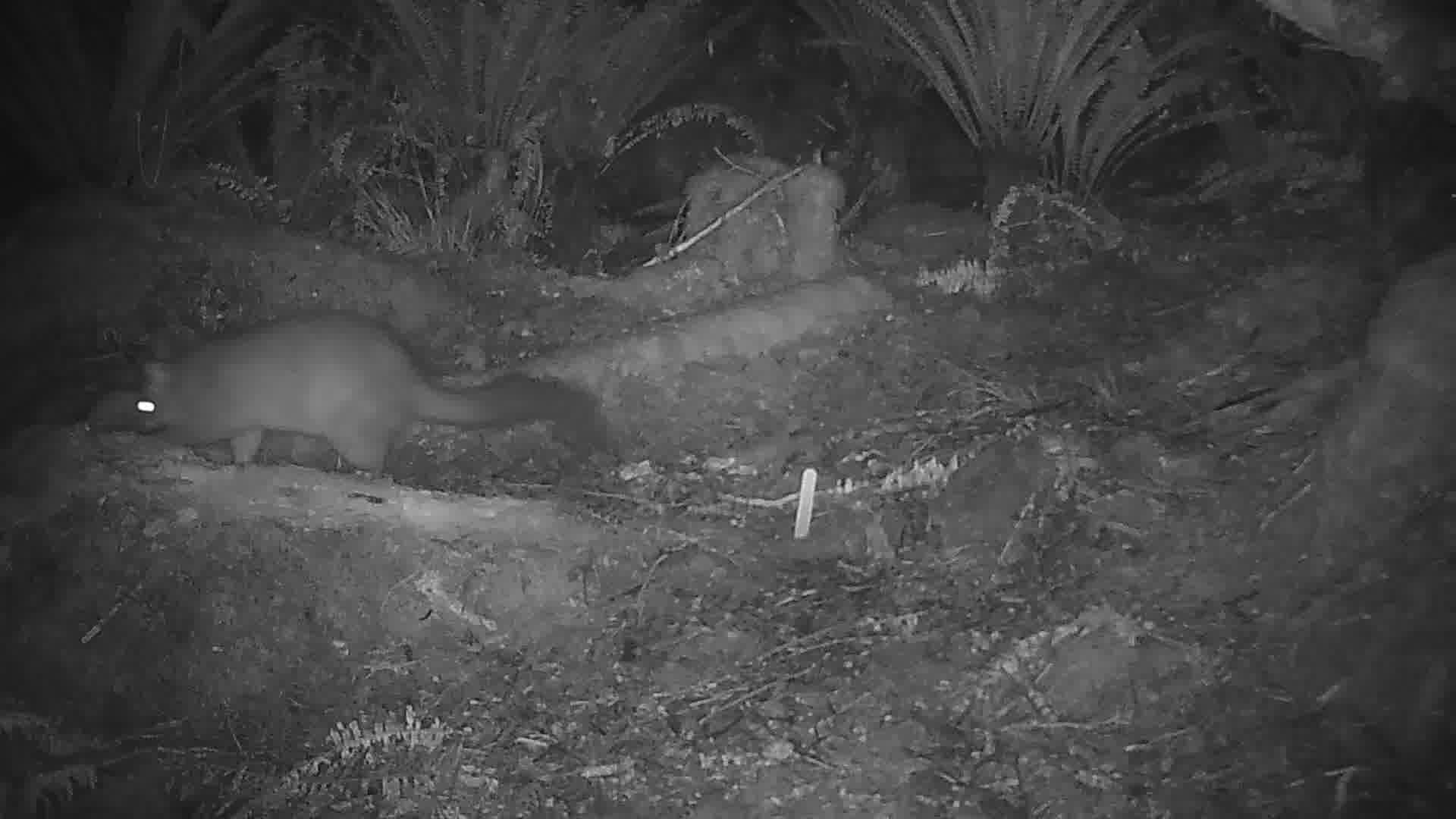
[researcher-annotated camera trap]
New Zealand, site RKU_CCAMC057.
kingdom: Animalia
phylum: Chordata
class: Mammalia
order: Diprotodontia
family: Phalangeridae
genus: Trichosurus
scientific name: Trichosurus vulpecula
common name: common brushtail possum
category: possum